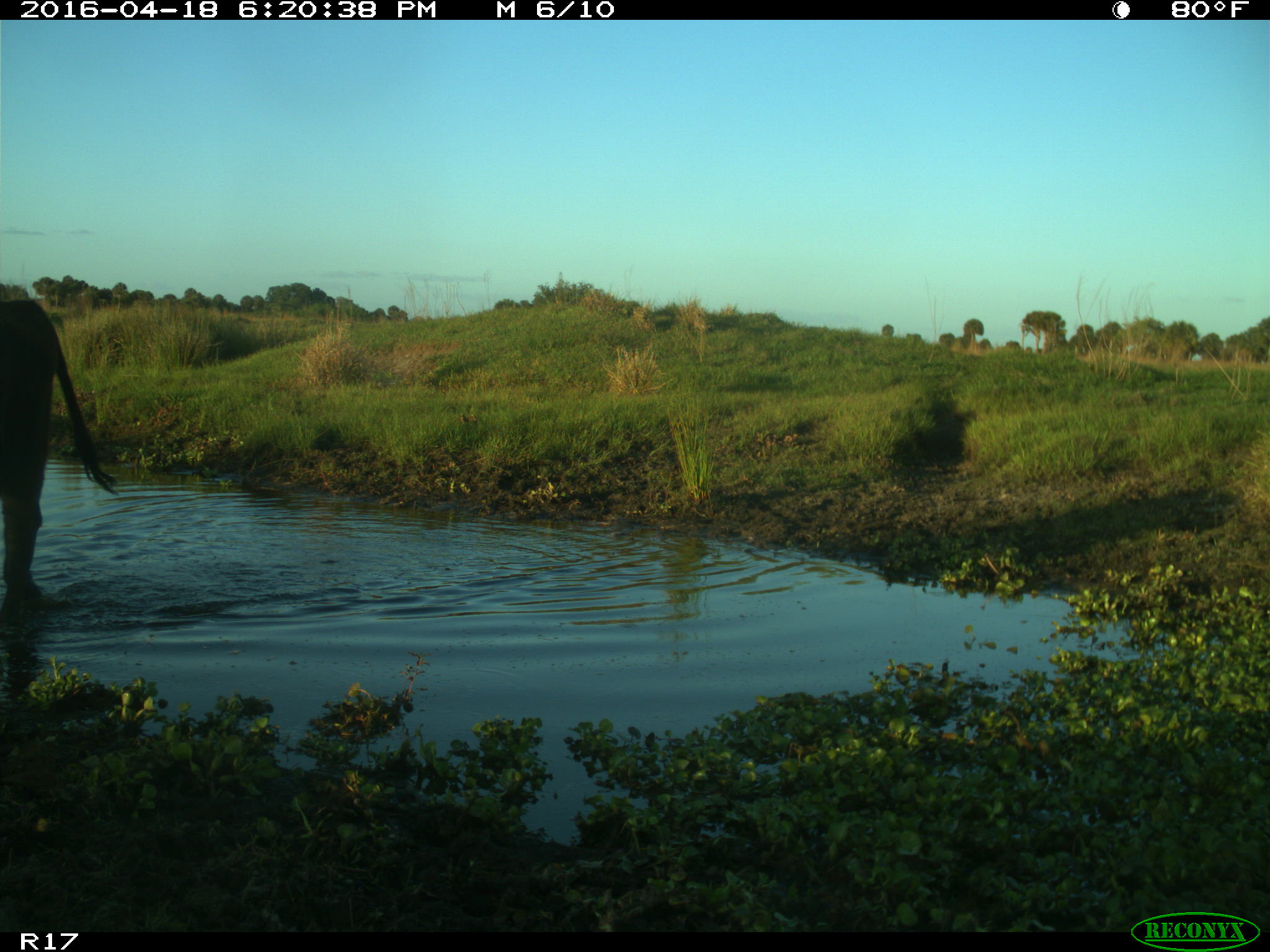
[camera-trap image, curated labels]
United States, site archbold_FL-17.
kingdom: Animalia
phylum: Chordata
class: Mammalia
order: Artiodactyla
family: Bovidae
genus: Bos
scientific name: Bos taurus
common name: domestic cow